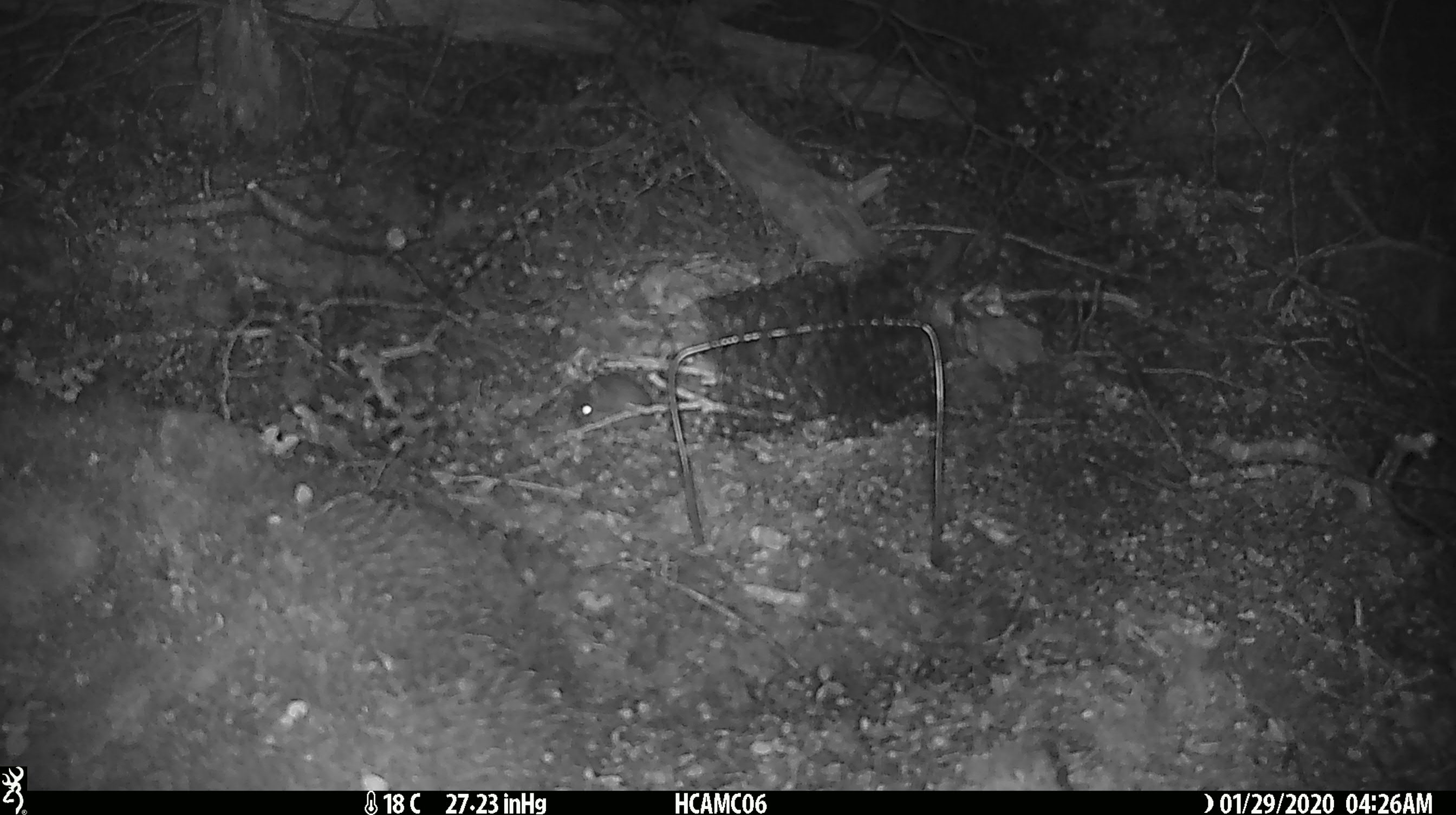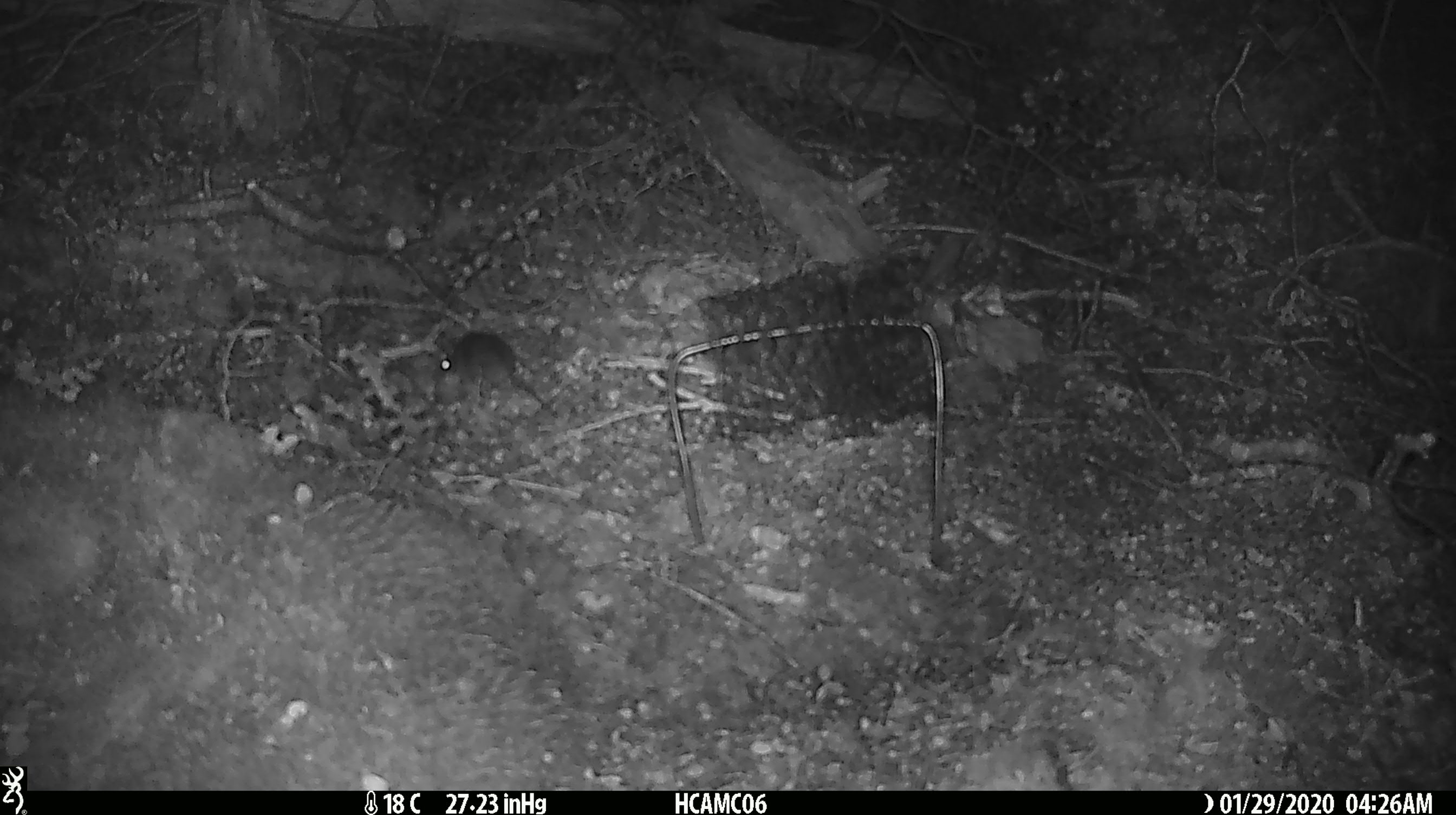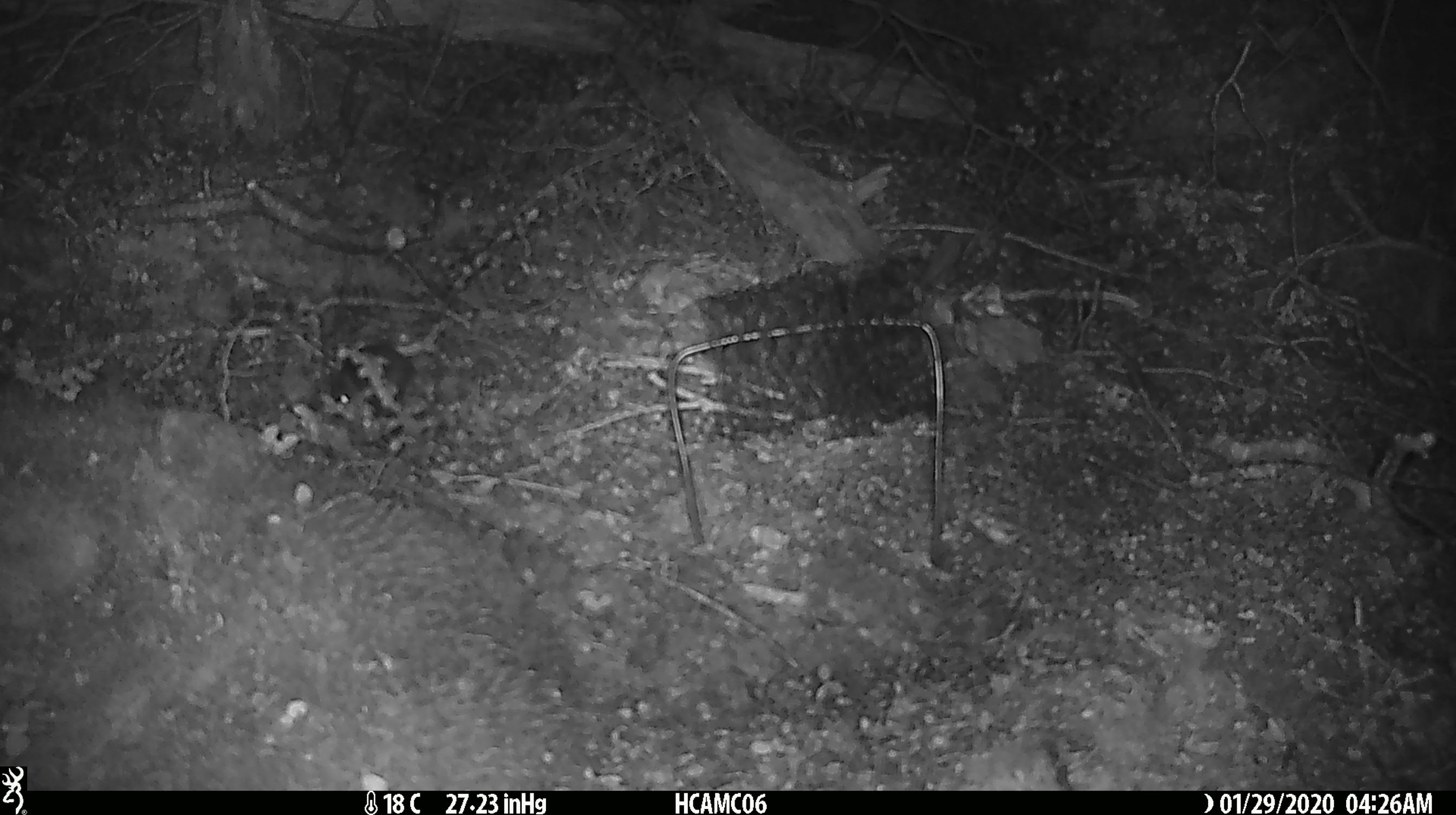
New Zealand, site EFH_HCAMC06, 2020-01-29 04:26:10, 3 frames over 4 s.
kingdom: Animalia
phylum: Chordata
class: Mammalia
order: Rodentia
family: Muridae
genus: Mus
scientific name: Mus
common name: mouse